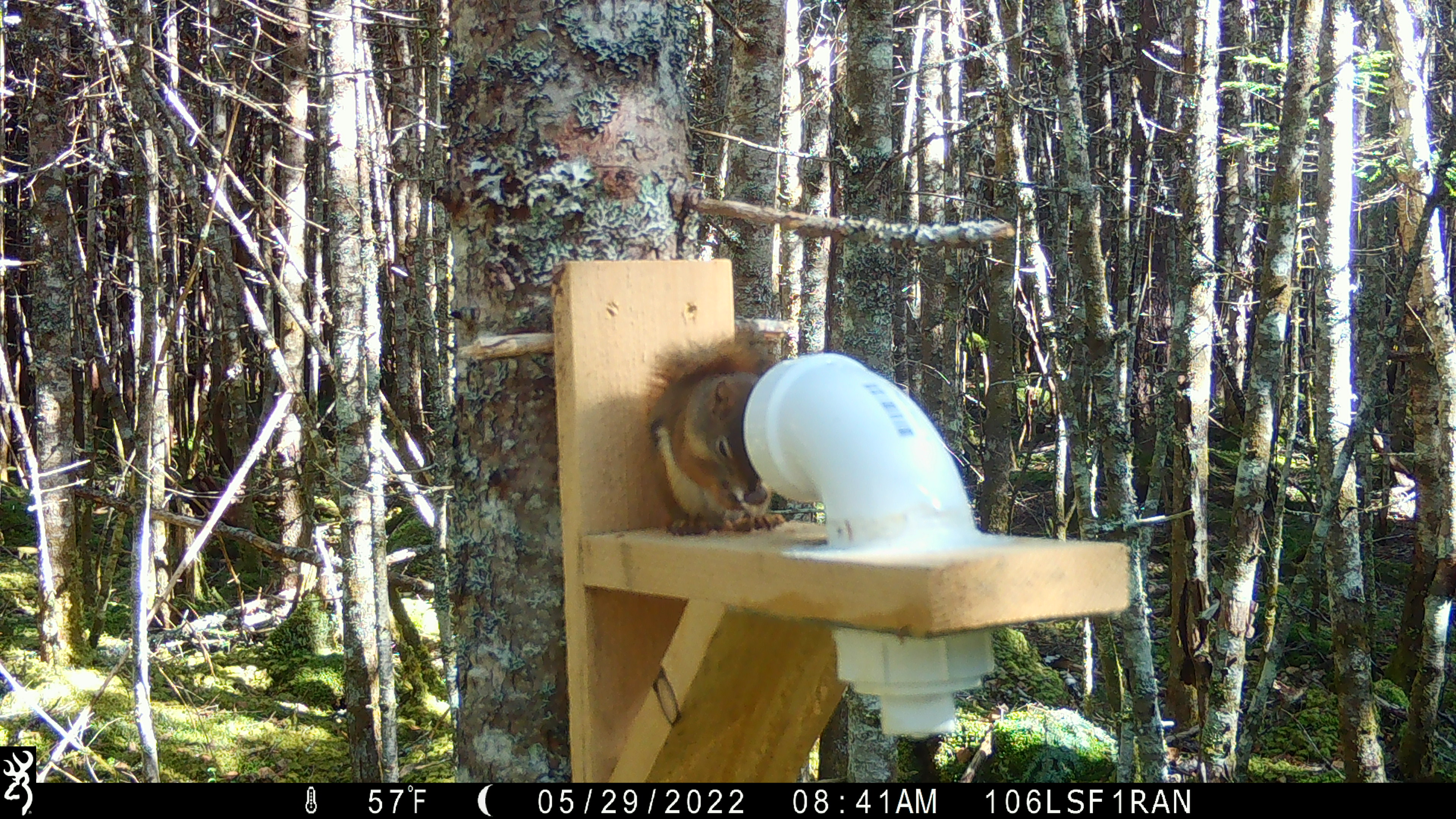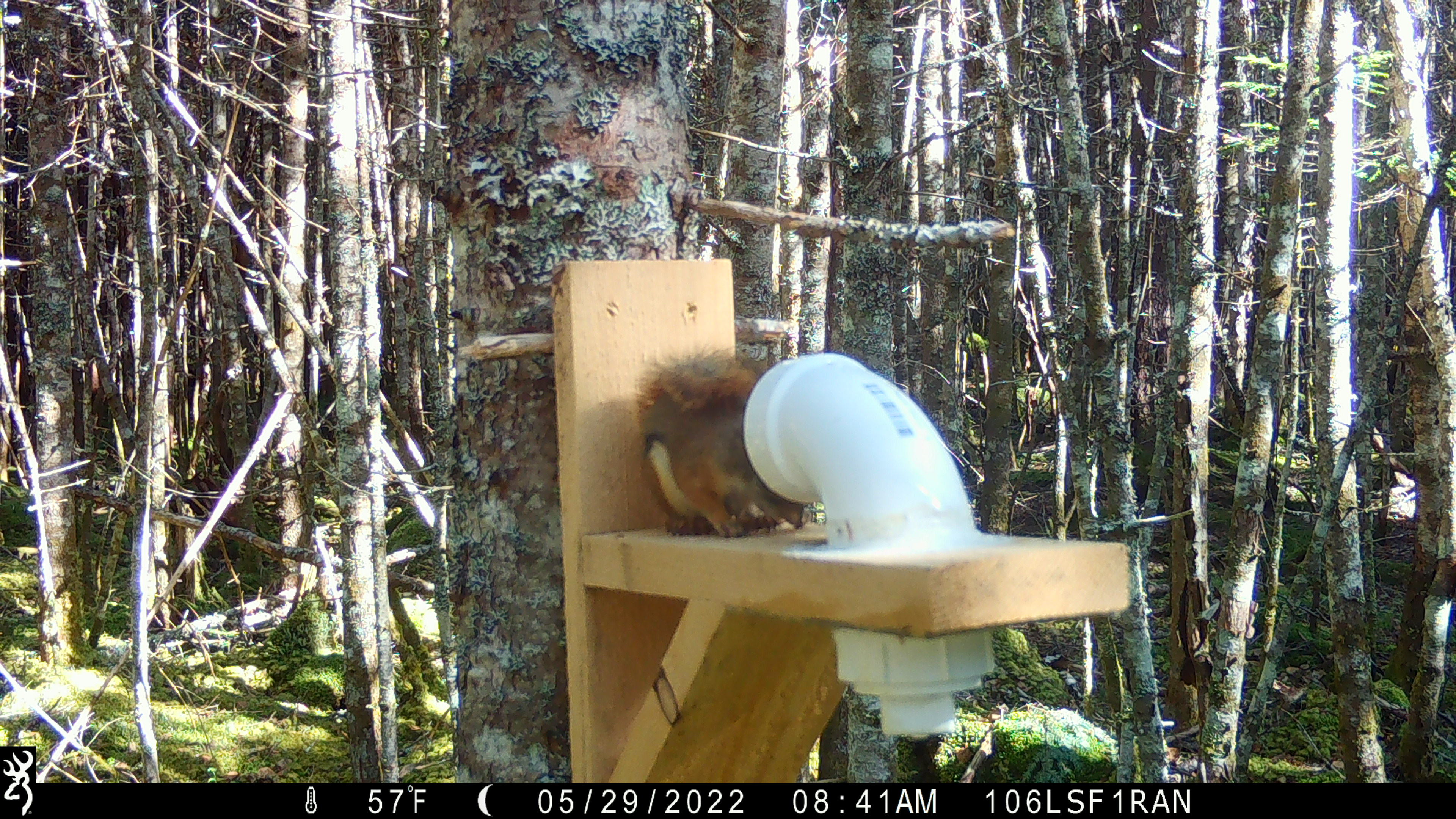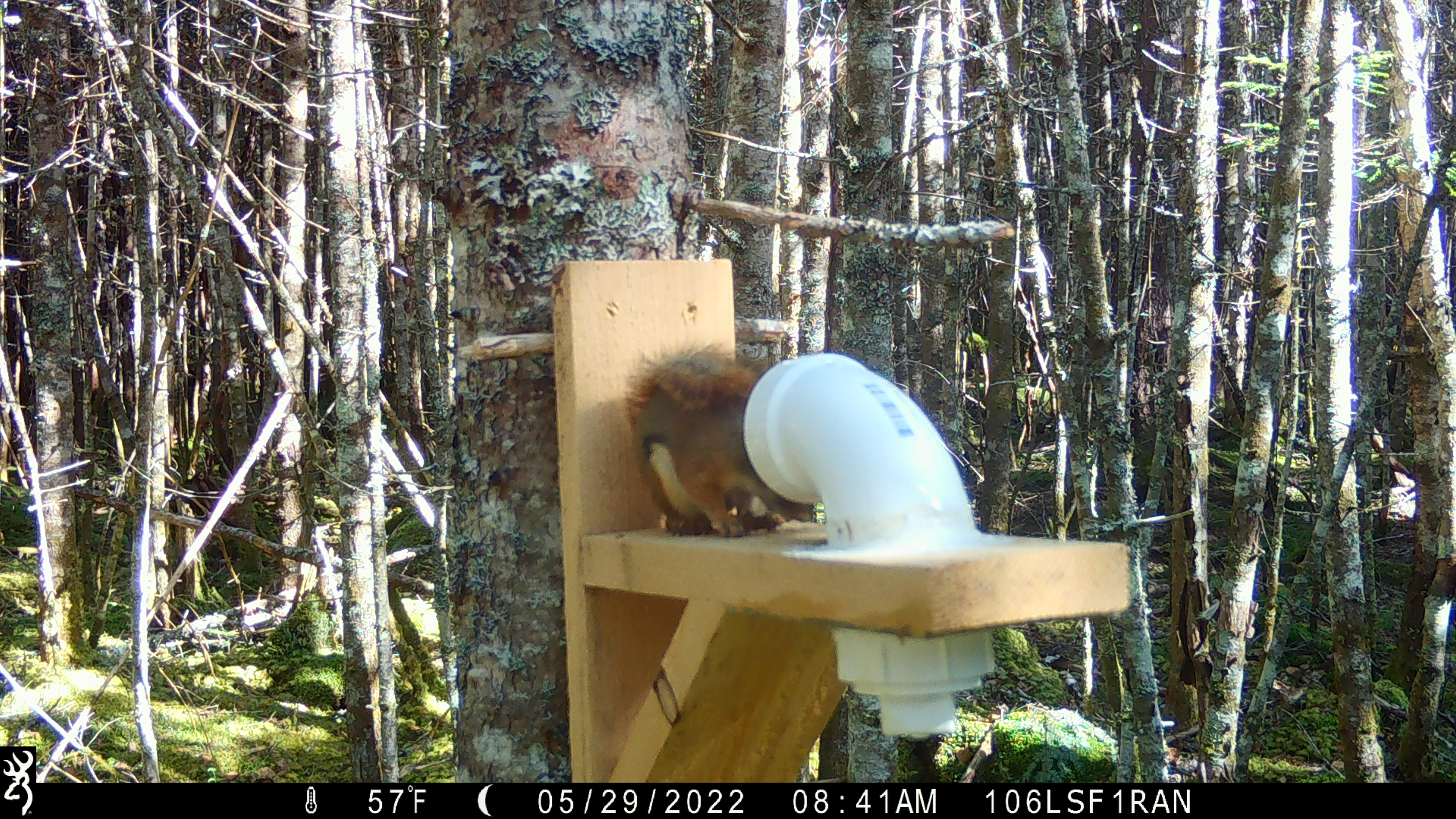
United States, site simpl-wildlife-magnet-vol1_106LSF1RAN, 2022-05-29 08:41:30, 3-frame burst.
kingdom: Animalia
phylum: Chordata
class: Mammalia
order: Rodentia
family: Sciuridae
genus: Tamiasciurus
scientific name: Tamiasciurus hudsonicus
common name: red squirrel